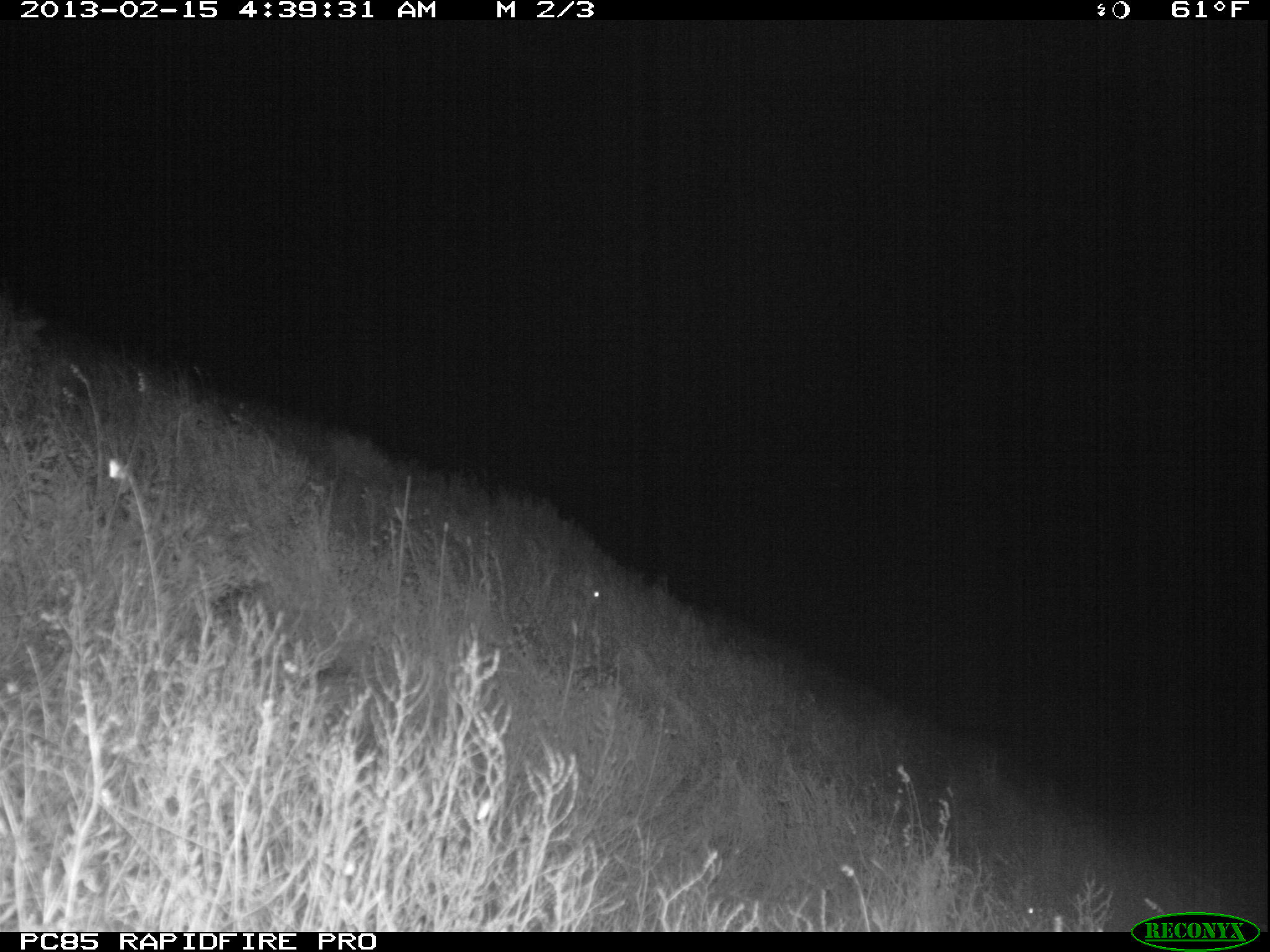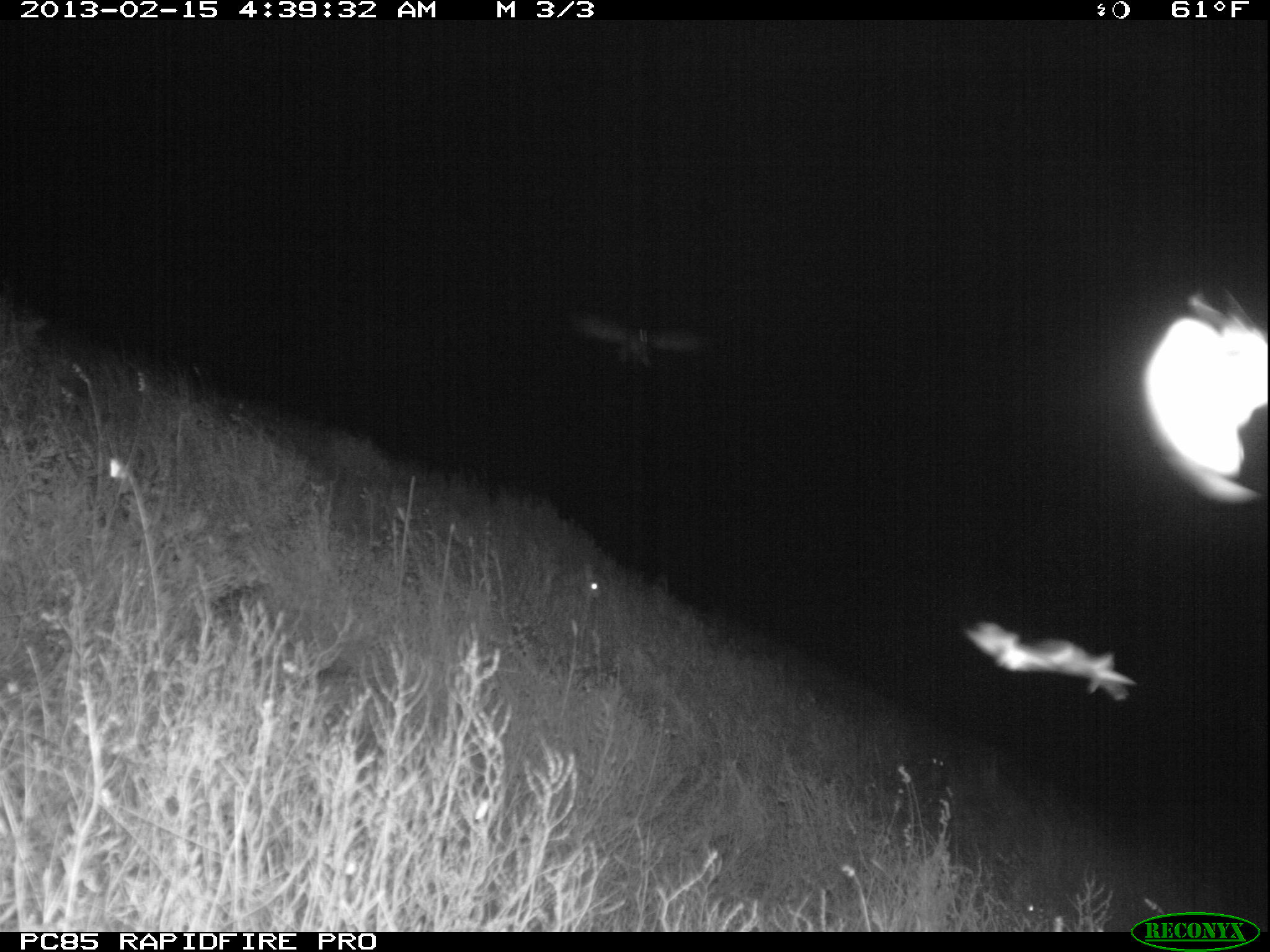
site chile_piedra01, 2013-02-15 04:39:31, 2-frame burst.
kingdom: Animalia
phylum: Chordata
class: Aves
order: Procellariiformes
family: Procellariidae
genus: Calonectris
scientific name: Calonectris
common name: shearwater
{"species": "shearwater (Calonectris)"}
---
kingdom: Animalia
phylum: Chordata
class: Mammalia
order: Lagomorpha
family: Leporidae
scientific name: Leporidae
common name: rabbits and hares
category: rabbit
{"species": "rabbit (rabbits and hares) (Leporidae)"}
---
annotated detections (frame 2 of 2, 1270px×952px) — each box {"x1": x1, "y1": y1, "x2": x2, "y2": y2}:
rabbit: {"x1": 922, "y1": 730, "x2": 955, "y2": 798}; {"x1": 562, "y1": 561, "x2": 602, "y2": 615}
shearwater: {"x1": 569, "y1": 294, "x2": 706, "y2": 379}
unknown: {"x1": 1125, "y1": 272, "x2": 1270, "y2": 523}; {"x1": 963, "y1": 606, "x2": 1144, "y2": 702}